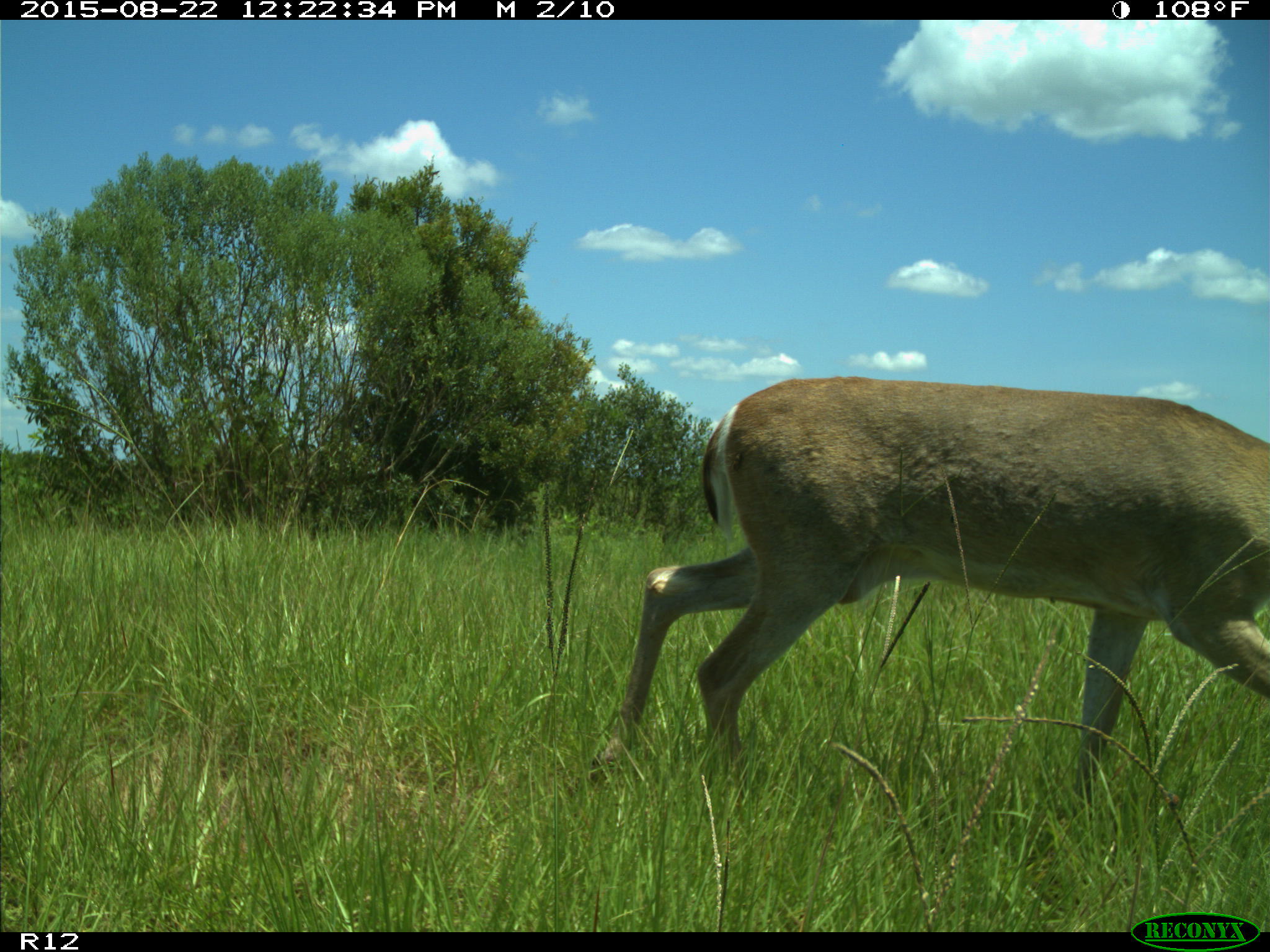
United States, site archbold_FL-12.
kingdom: Animalia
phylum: Chordata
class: Mammalia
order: Artiodactyla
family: Cervidae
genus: Odocoileus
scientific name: Odocoileus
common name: deer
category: unidentified deer